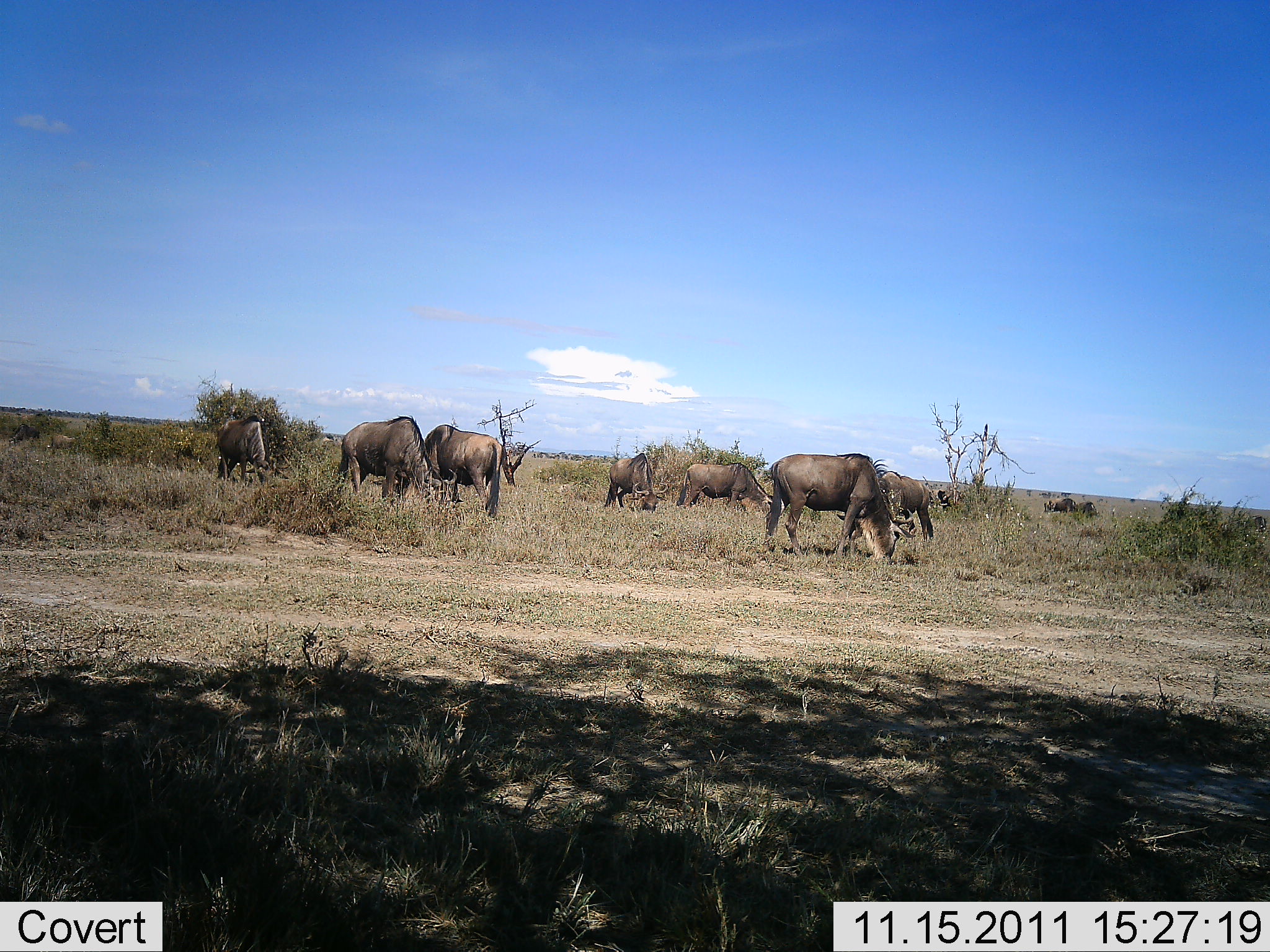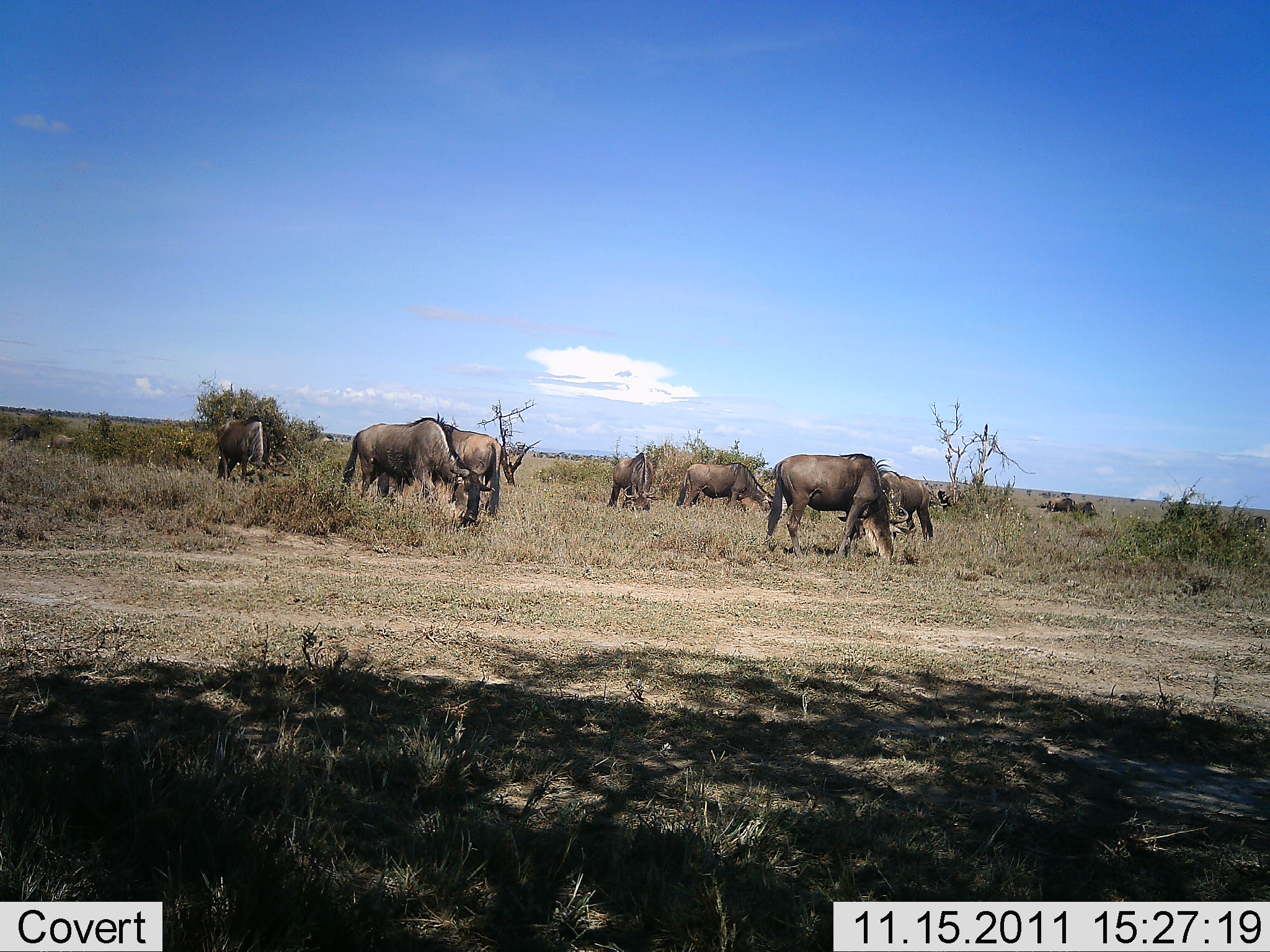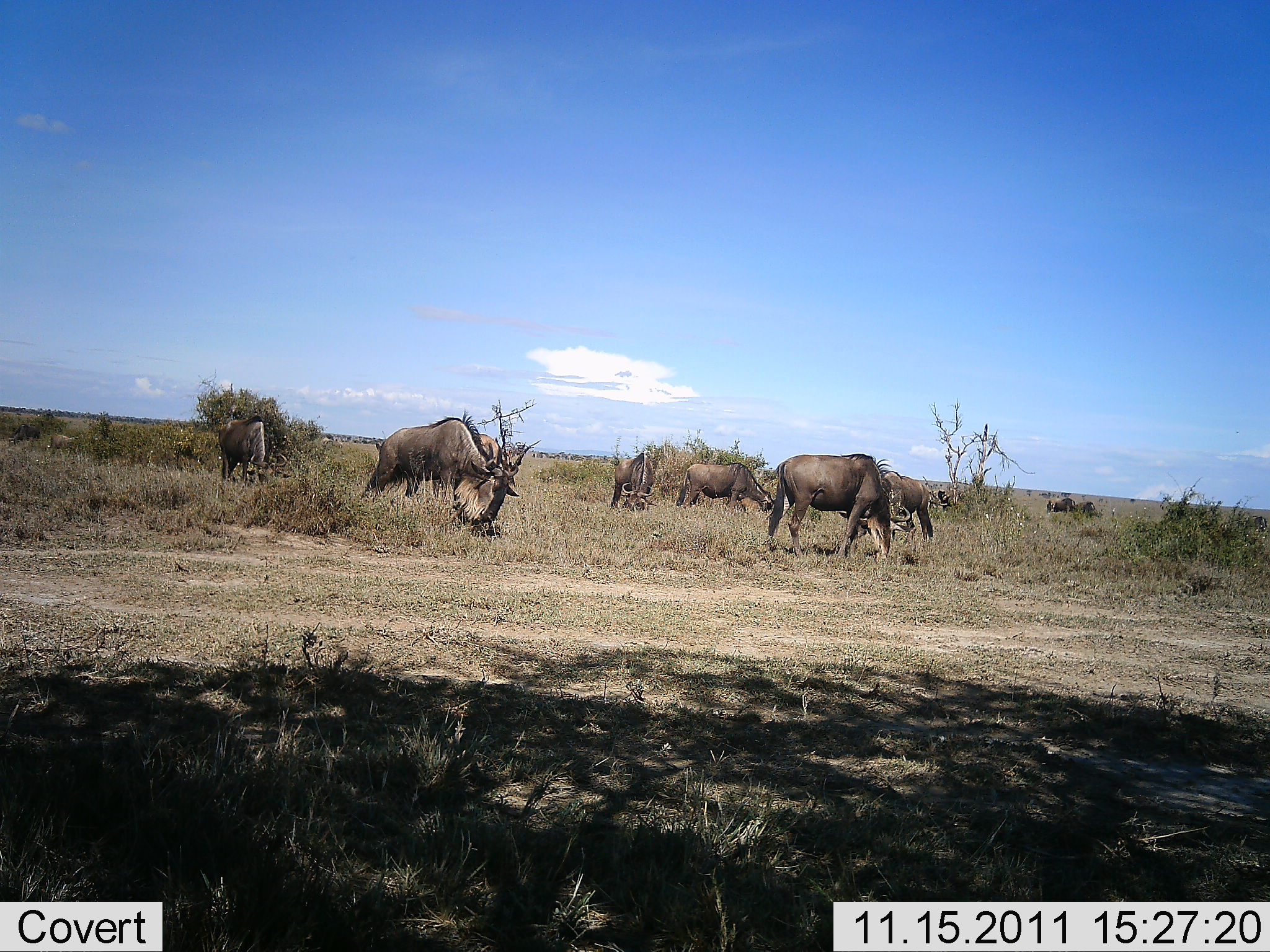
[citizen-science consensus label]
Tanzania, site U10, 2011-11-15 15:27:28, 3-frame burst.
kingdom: Animalia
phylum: Chordata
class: Mammalia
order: Artiodactyla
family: Bovidae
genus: Connochaetes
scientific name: Connochaetes taurinus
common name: blue wildebeest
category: wildebeest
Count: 8.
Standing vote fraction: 18%.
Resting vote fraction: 0%.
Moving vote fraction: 9%.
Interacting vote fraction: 0%.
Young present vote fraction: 0%.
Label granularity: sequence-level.